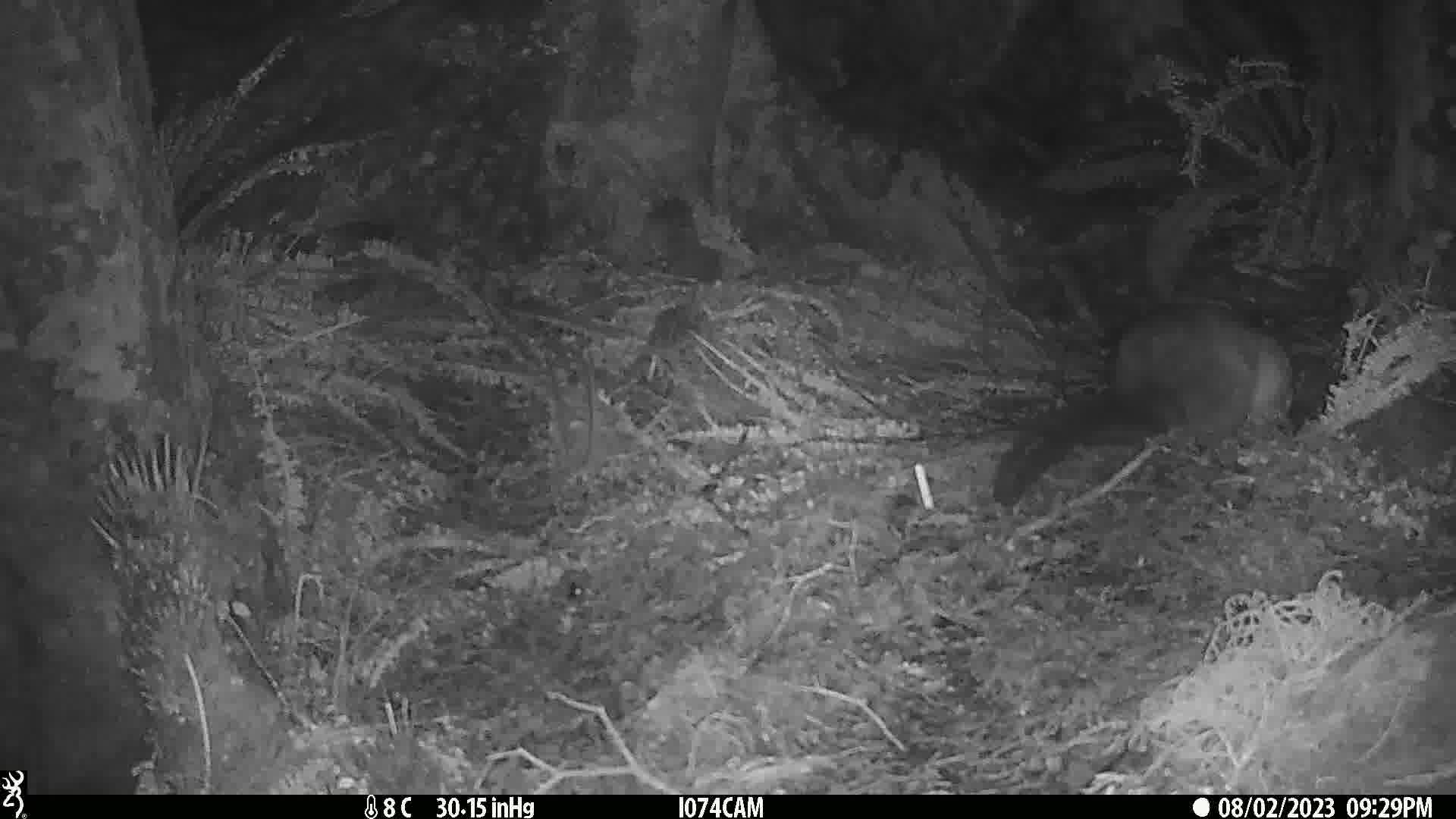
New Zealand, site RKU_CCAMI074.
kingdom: Animalia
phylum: Chordata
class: Mammalia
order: Diprotodontia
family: Phalangeridae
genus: Trichosurus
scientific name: Trichosurus vulpecula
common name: common brushtail possum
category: possum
Possum (common brushtail possum) (Trichosurus vulpecula).